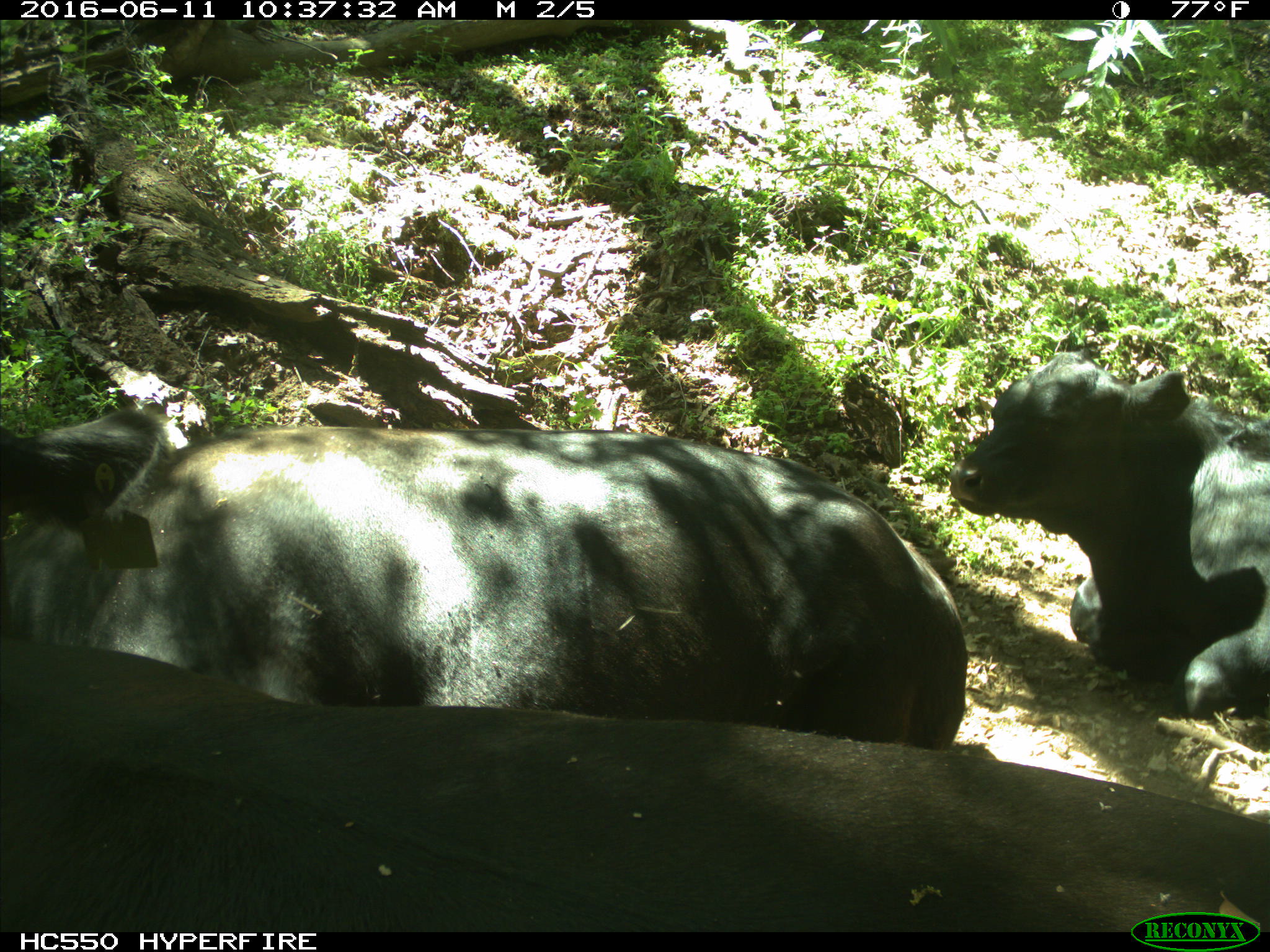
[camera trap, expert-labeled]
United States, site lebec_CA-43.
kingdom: Animalia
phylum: Chordata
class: Mammalia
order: Artiodactyla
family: Bovidae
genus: Bos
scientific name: Bos taurus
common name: domestic cow